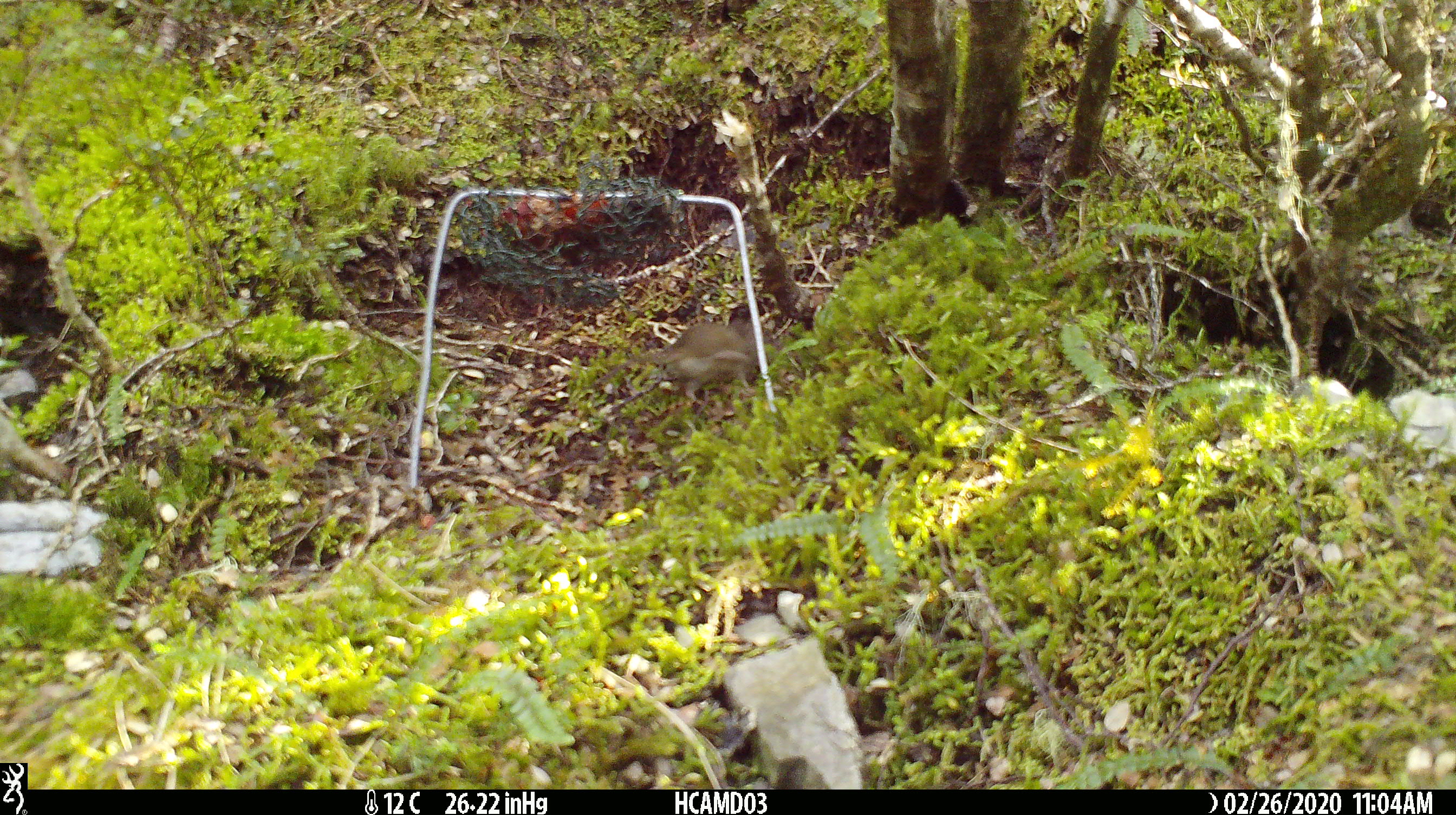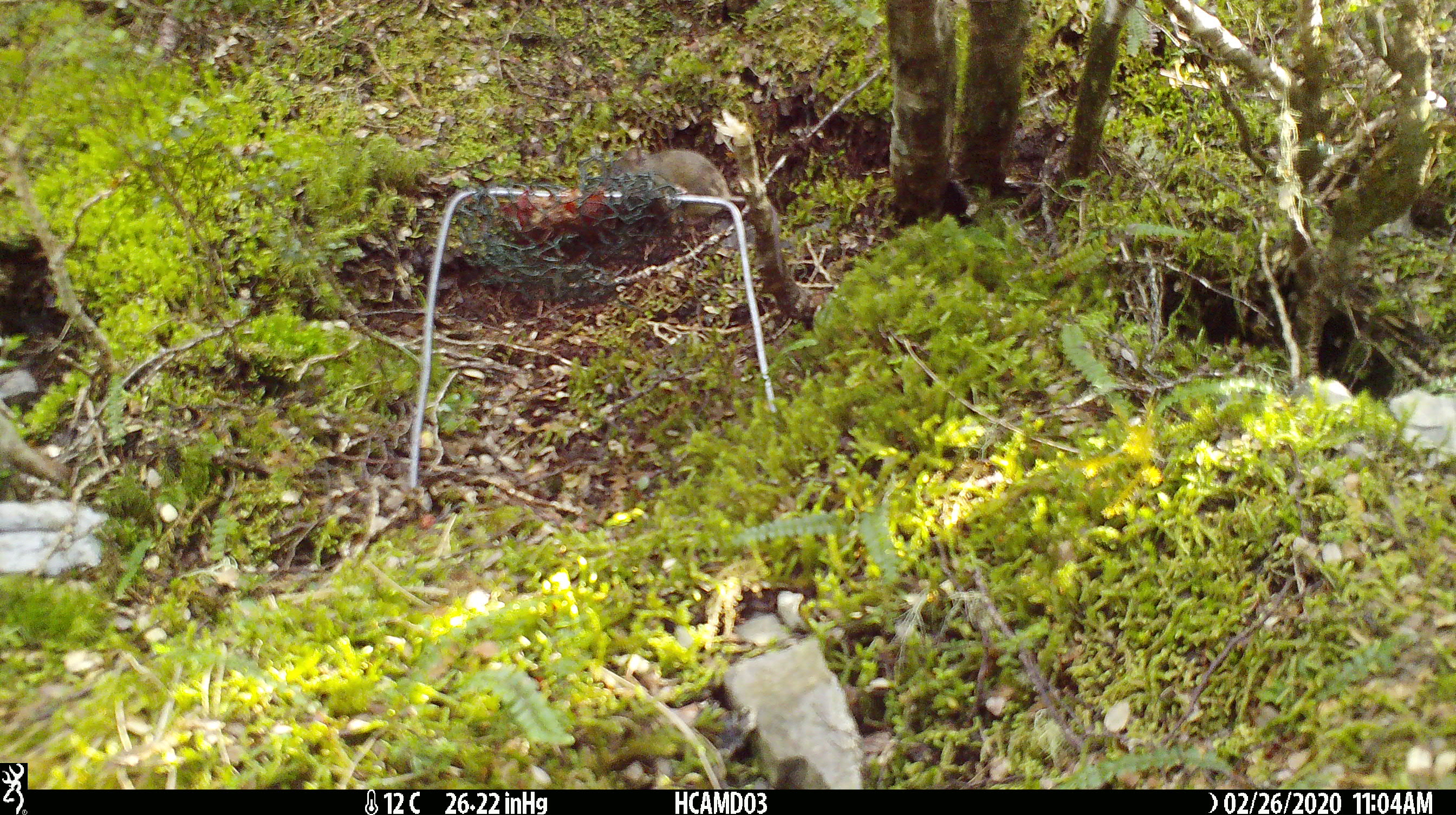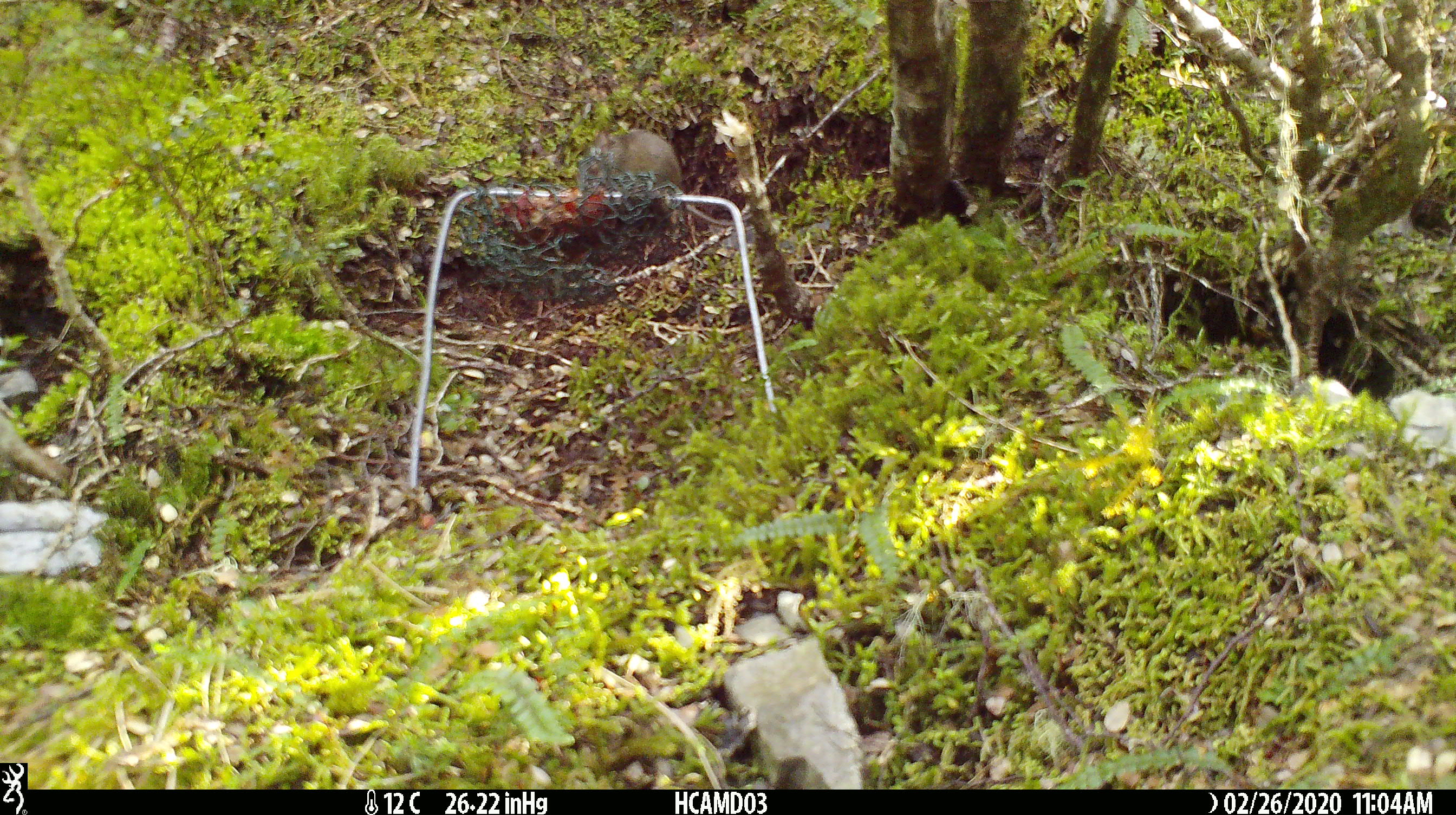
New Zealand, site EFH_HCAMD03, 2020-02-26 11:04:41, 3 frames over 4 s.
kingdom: Animalia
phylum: Chordata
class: Mammalia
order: Rodentia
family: Muridae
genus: Mus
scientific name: Mus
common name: mouse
Mouse (Mus).